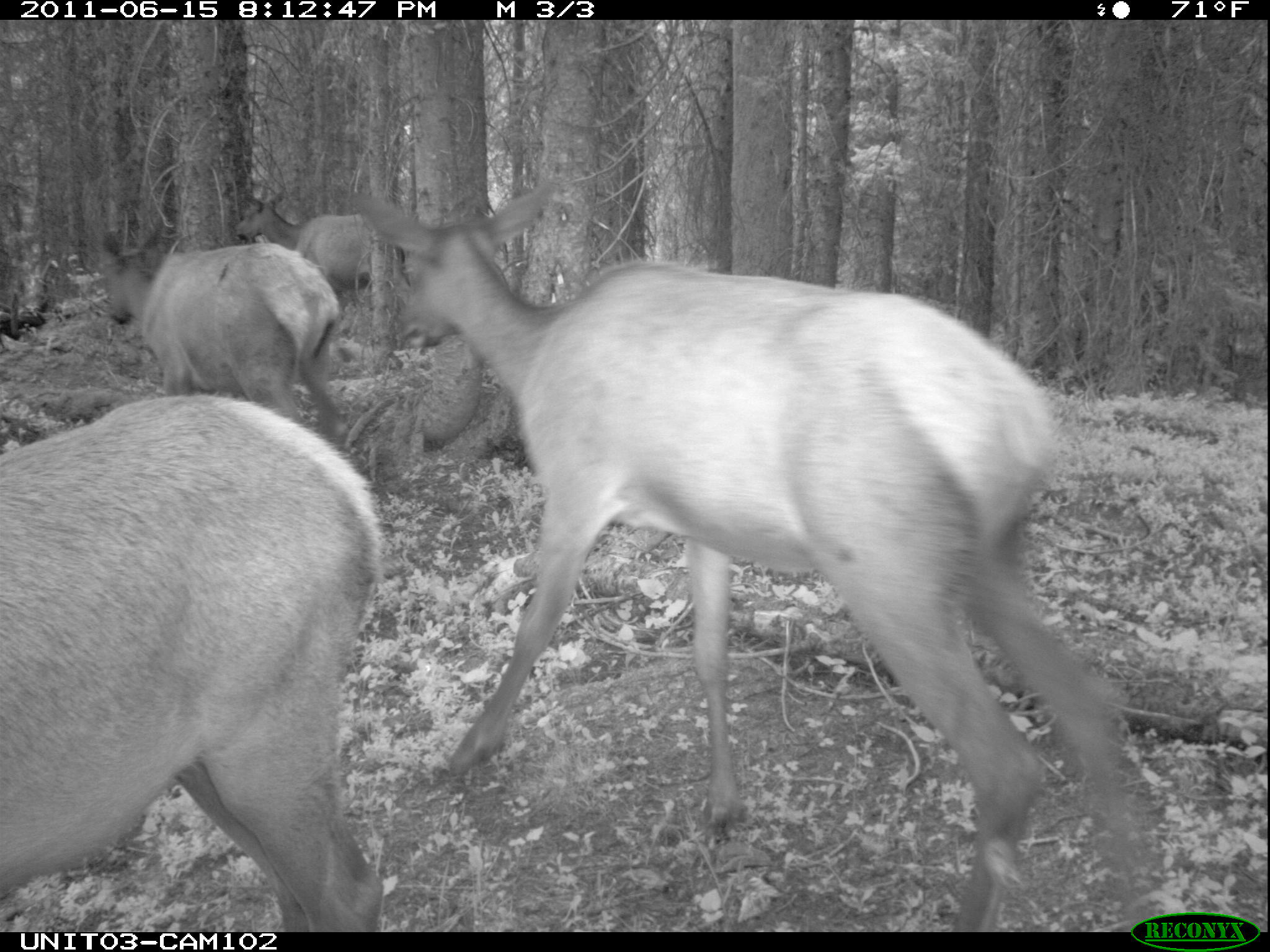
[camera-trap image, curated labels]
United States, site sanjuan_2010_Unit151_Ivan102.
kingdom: Animalia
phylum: Chordata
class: Mammalia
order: Artiodactyla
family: Cervidae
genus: Cervus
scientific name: Cervus elaphus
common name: red deer